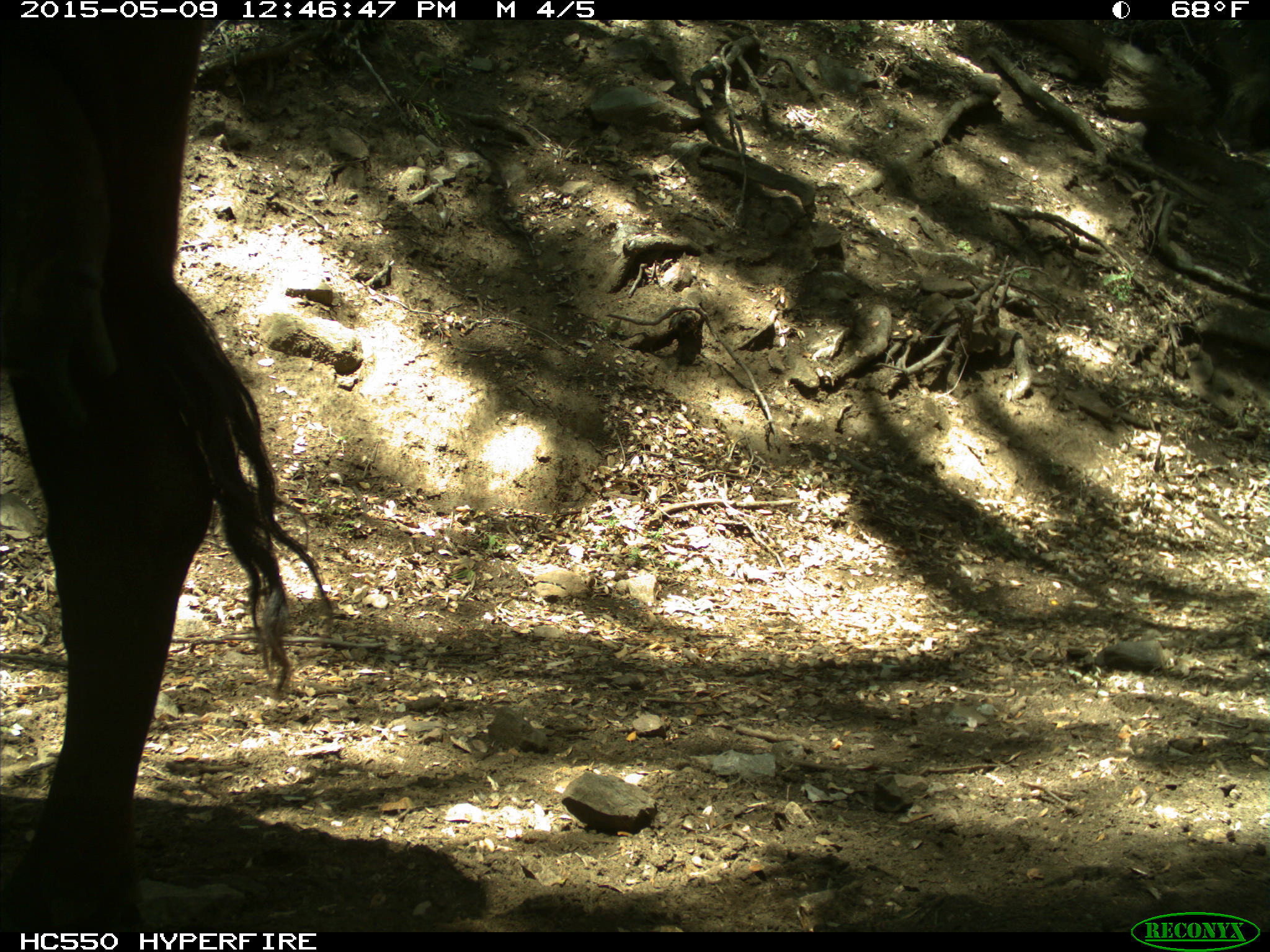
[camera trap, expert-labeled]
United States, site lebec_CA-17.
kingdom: Animalia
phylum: Chordata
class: Mammalia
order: Artiodactyla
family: Bovidae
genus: Bos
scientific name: Bos taurus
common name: domestic cow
Bos taurus (domestic cow).